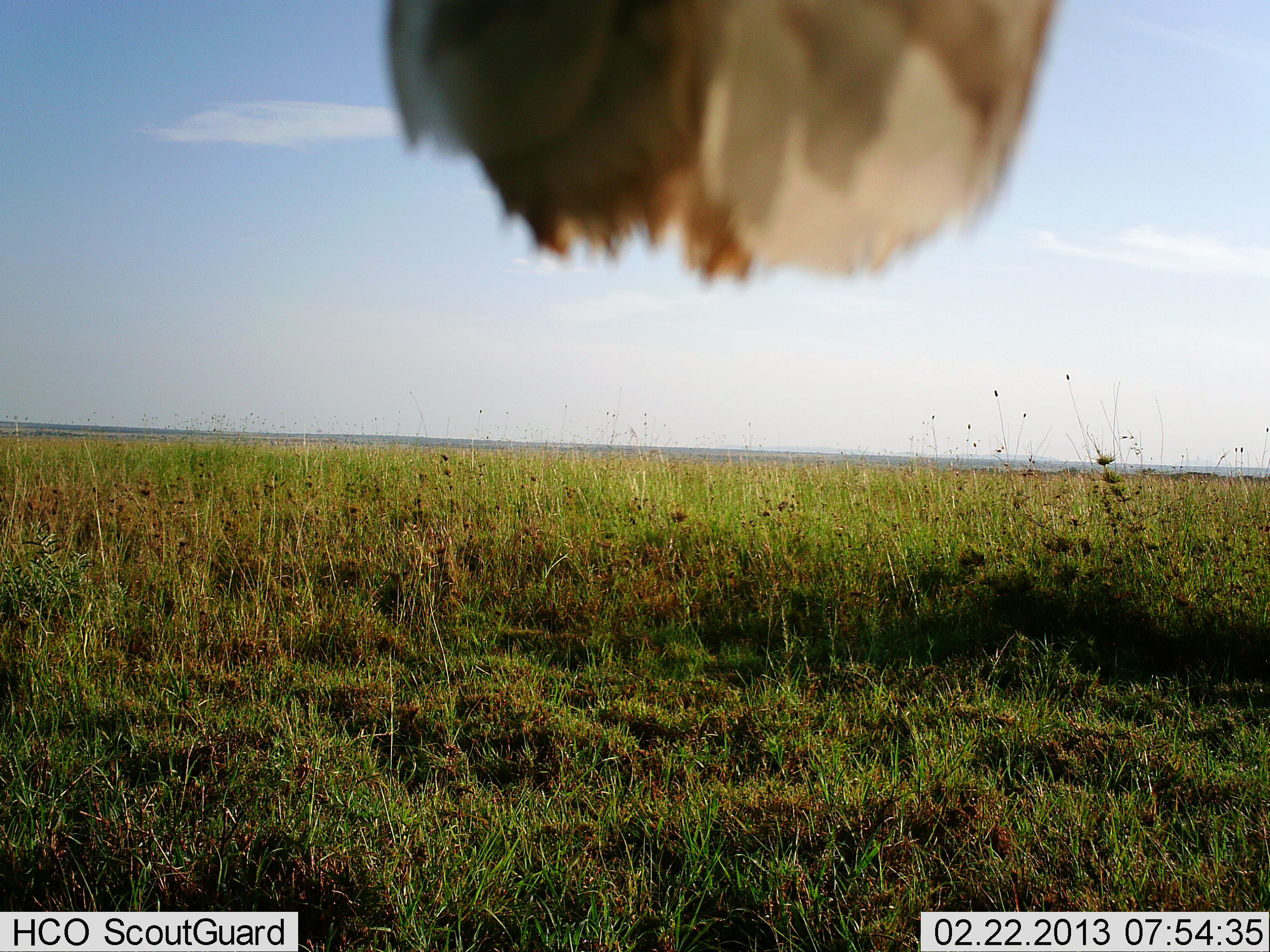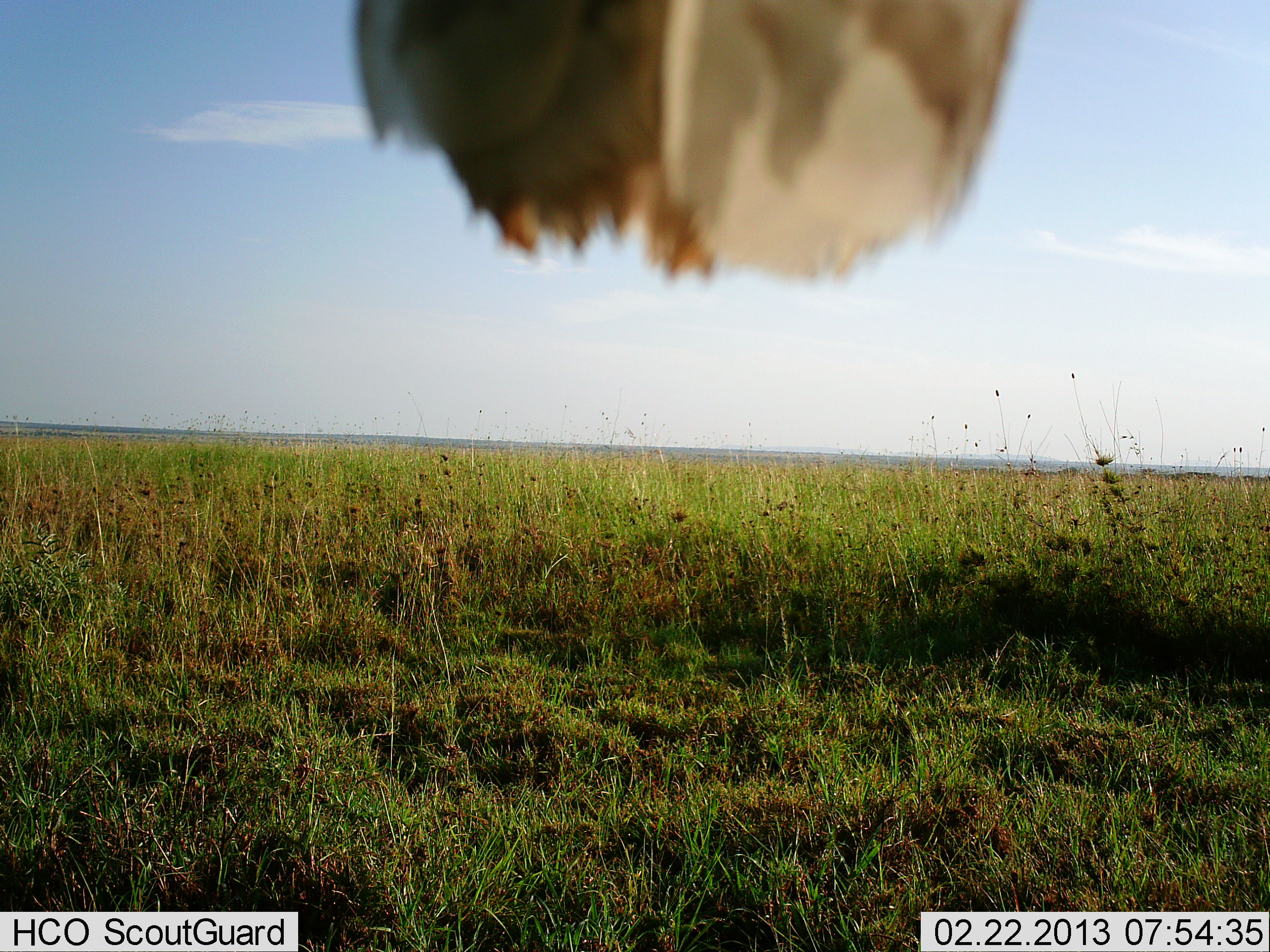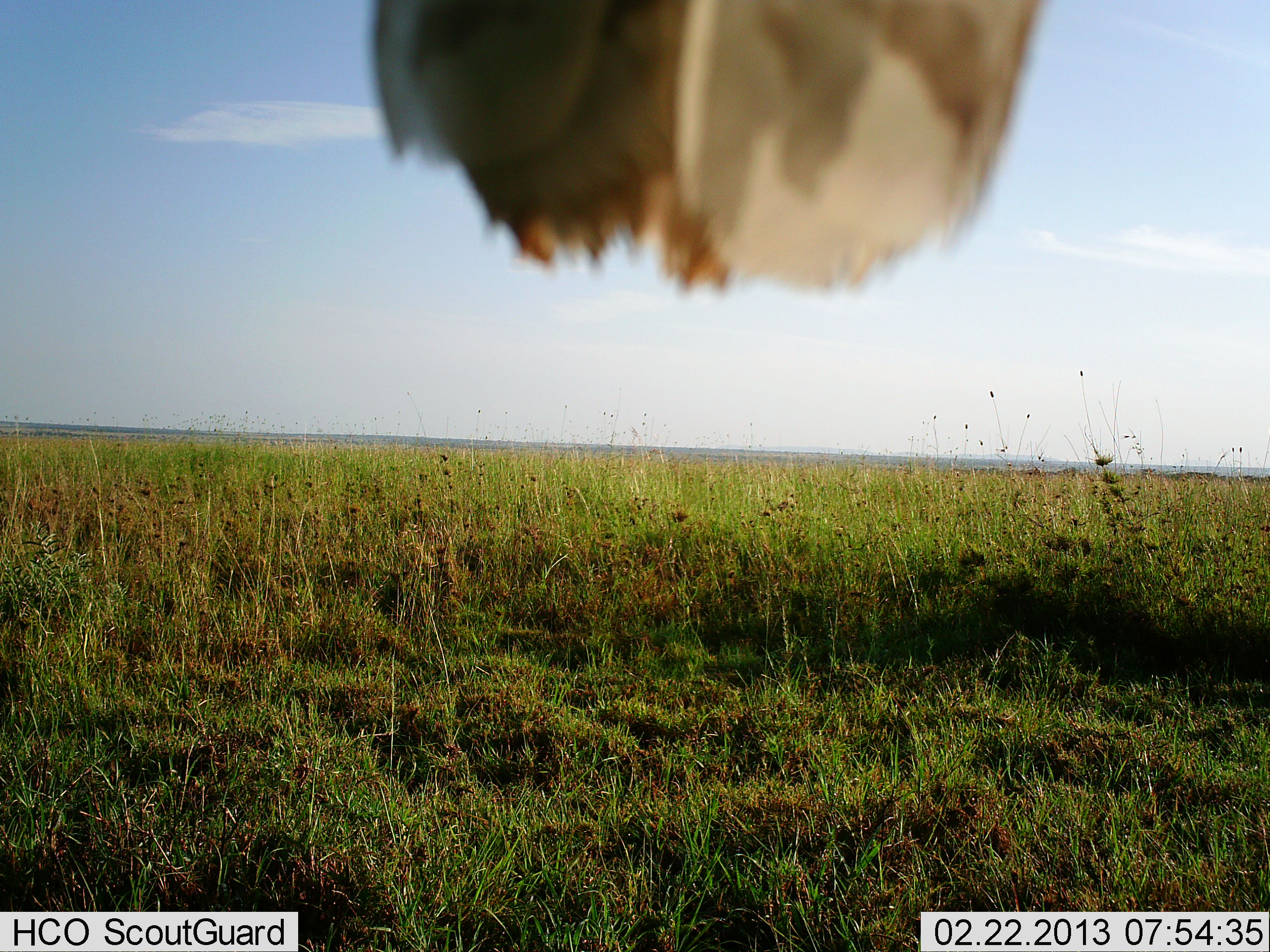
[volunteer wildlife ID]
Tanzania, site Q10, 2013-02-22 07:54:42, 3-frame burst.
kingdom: Animalia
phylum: Chordata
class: Aves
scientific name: Aves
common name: bird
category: otherbird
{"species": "otherbird (bird) (Aves)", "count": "1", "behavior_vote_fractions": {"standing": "38%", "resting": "62%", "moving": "0%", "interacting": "0%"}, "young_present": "0%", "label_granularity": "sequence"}